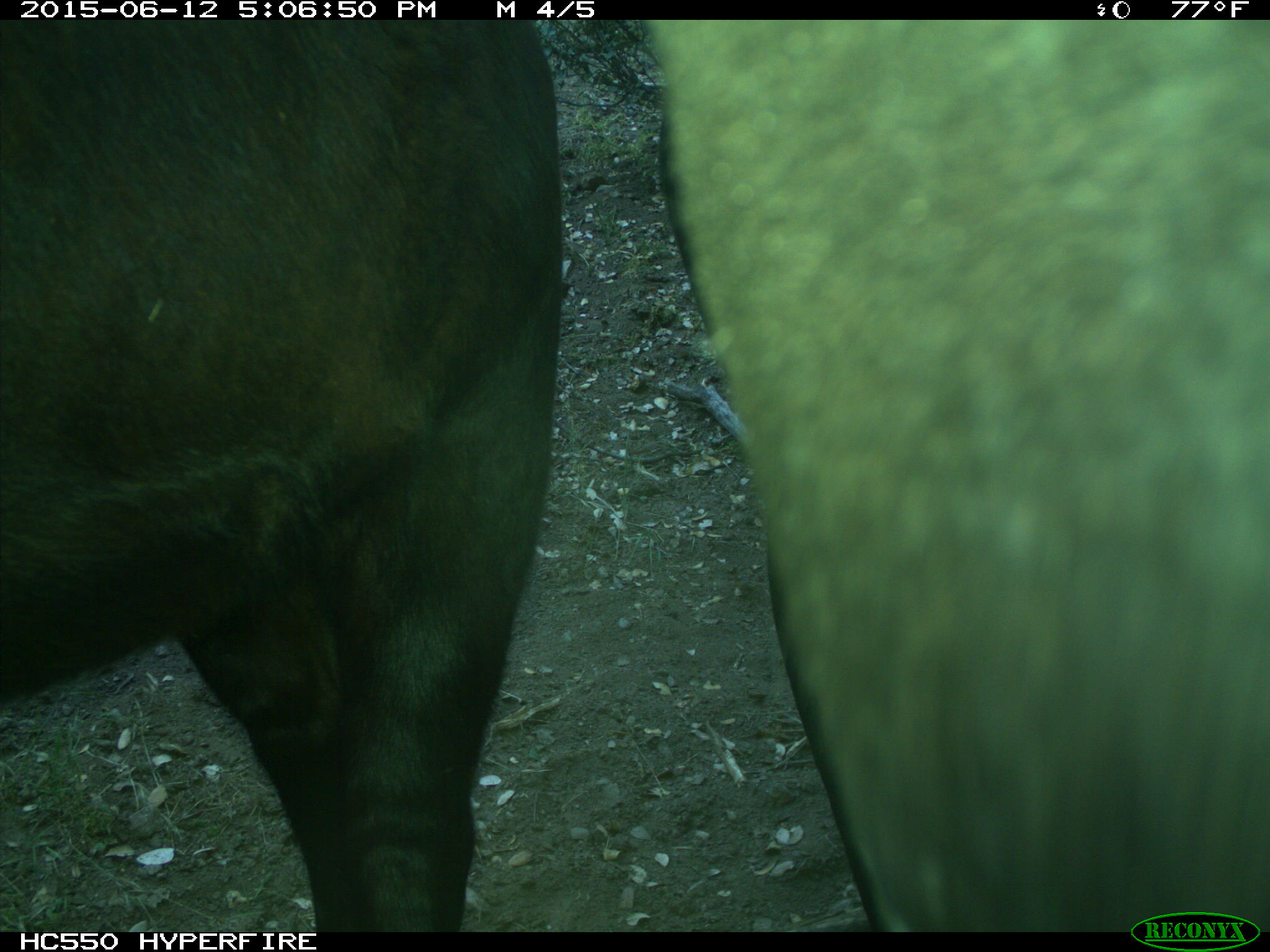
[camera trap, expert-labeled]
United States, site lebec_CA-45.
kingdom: Animalia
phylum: Chordata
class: Mammalia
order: Artiodactyla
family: Bovidae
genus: Bos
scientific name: Bos taurus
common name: domestic cow